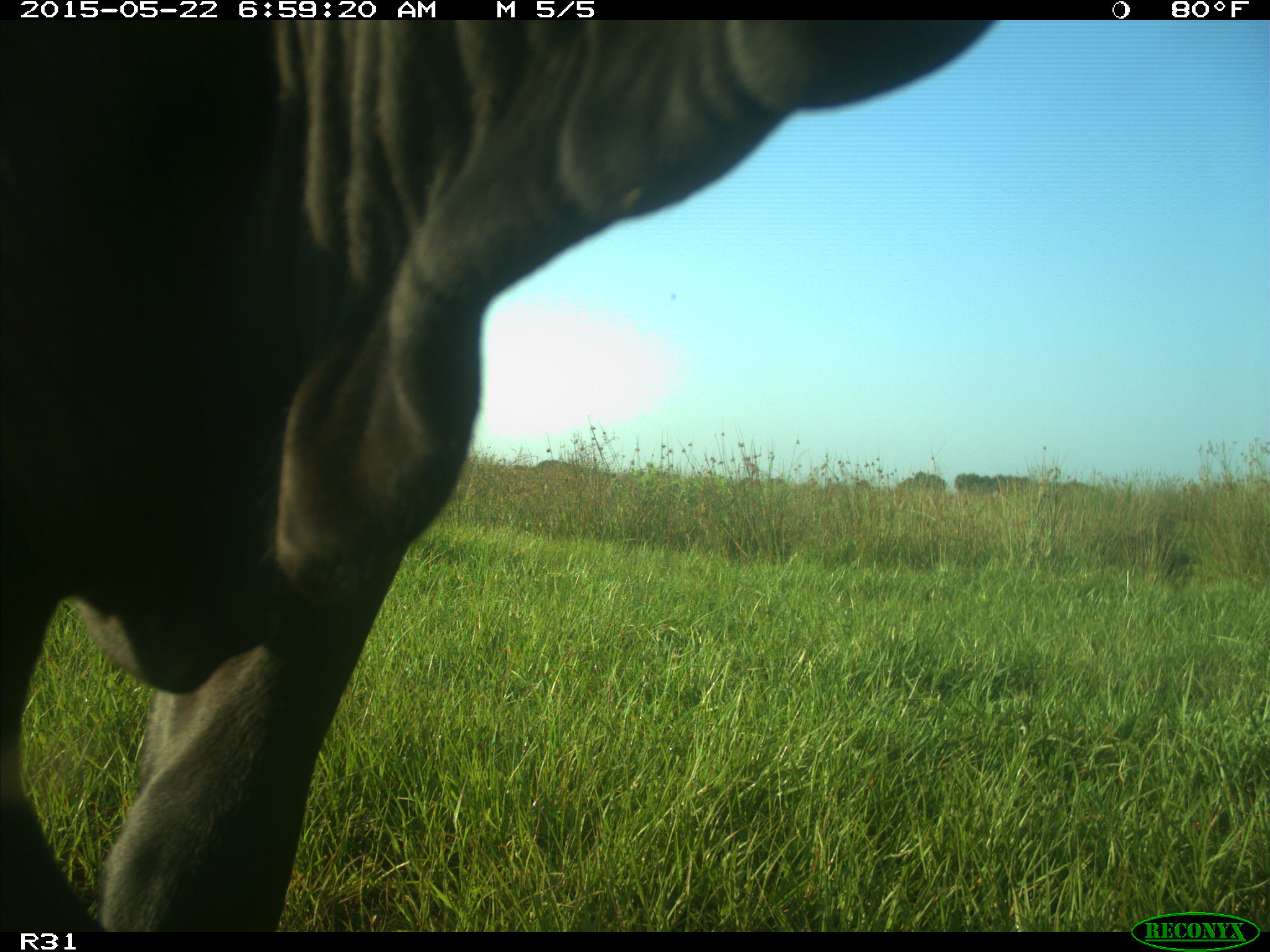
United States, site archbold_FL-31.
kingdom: Animalia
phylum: Chordata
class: Mammalia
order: Artiodactyla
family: Bovidae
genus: Bos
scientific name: Bos taurus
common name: domestic cow